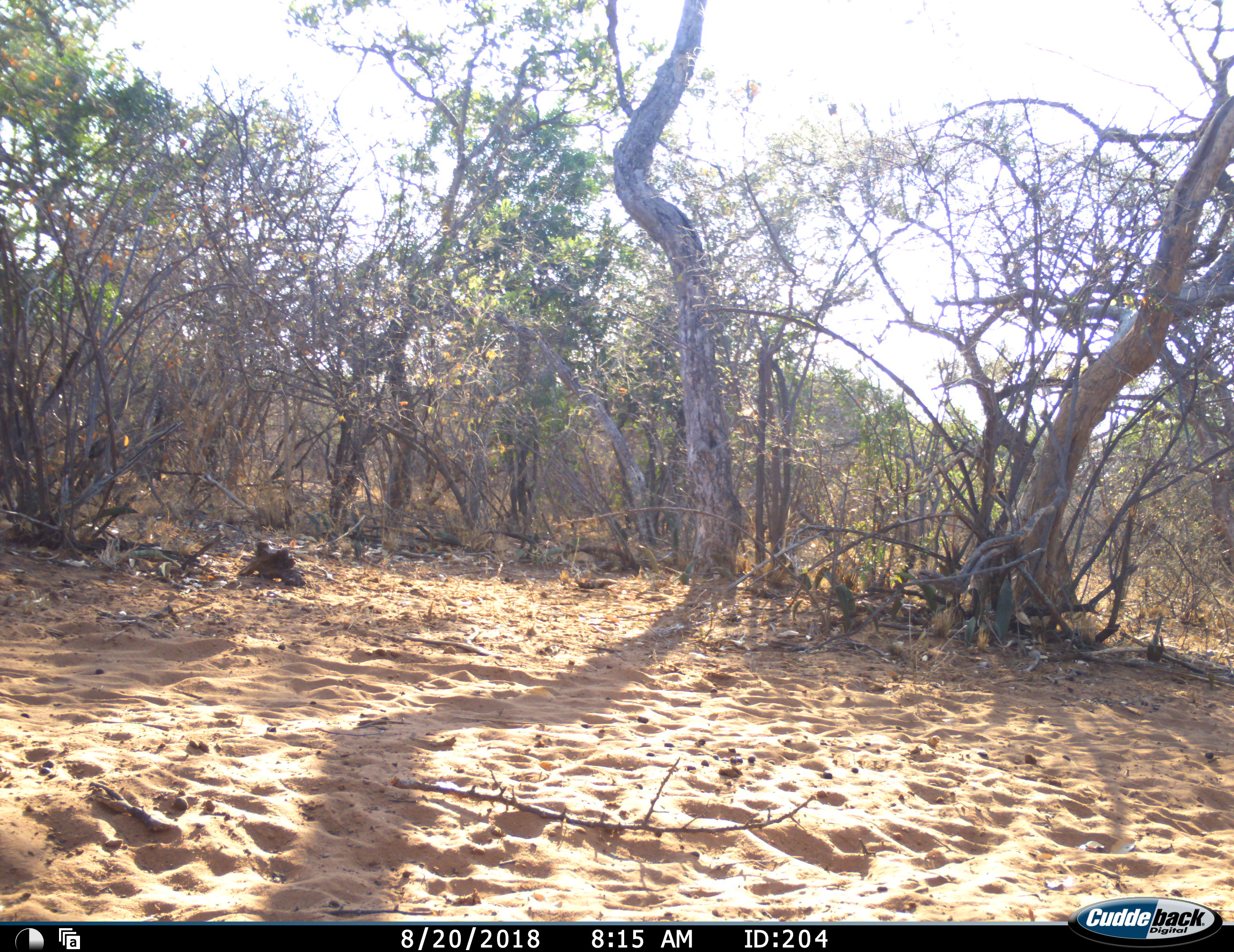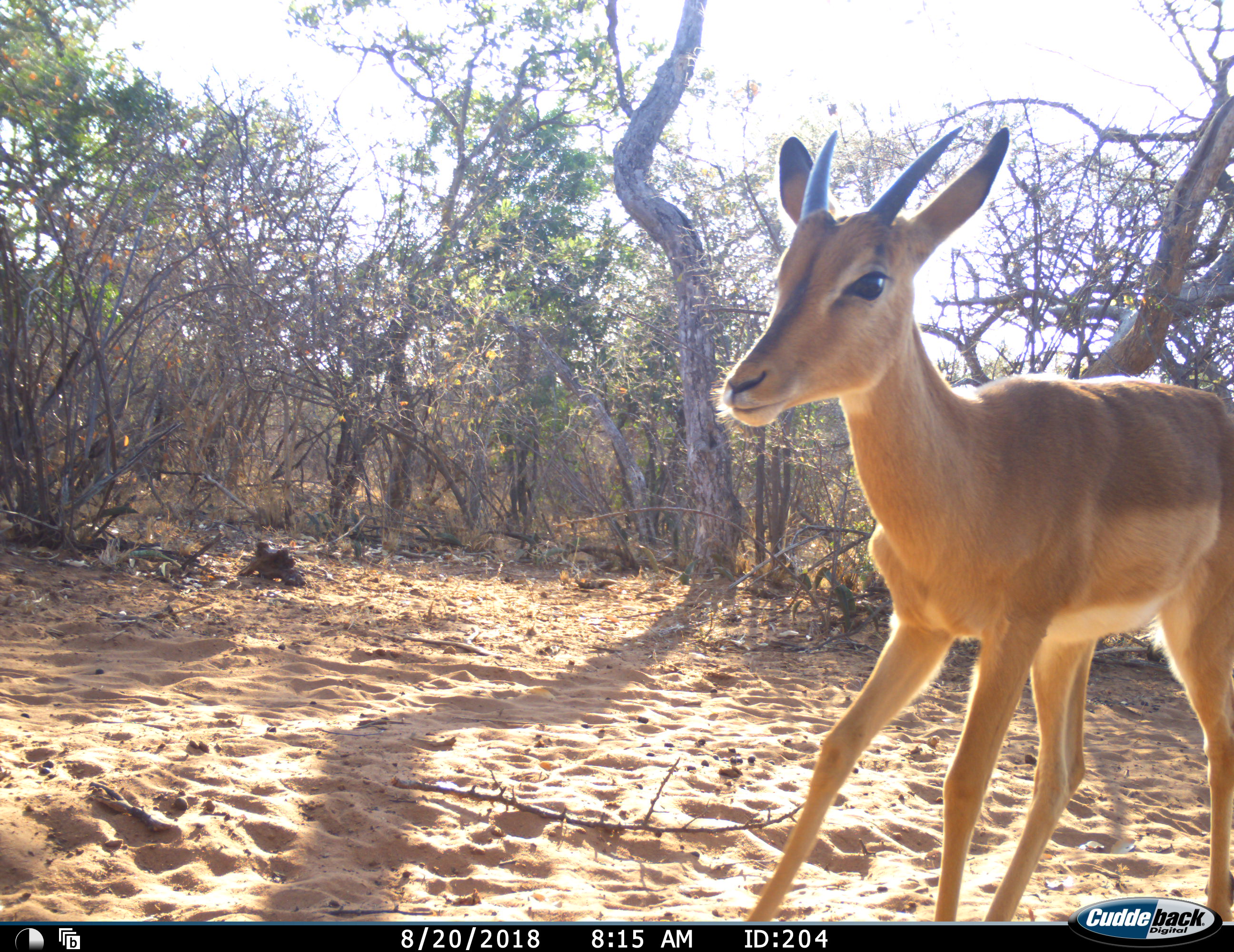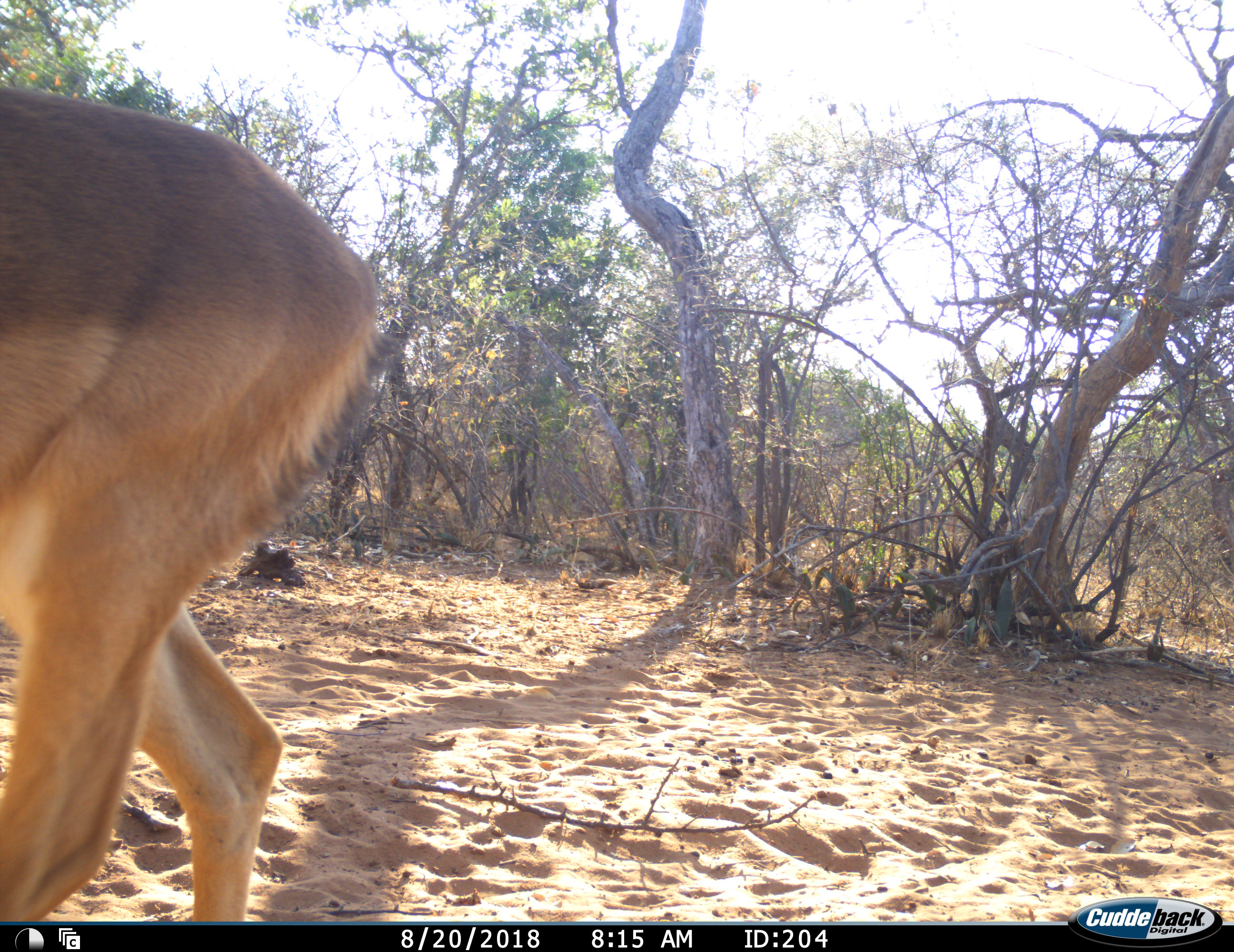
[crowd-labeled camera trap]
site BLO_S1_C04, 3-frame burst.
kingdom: Animalia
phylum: Chordata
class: Mammalia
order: Artiodactyla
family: Bovidae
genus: Aepyceros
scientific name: Aepyceros melampus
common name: impala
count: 1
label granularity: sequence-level